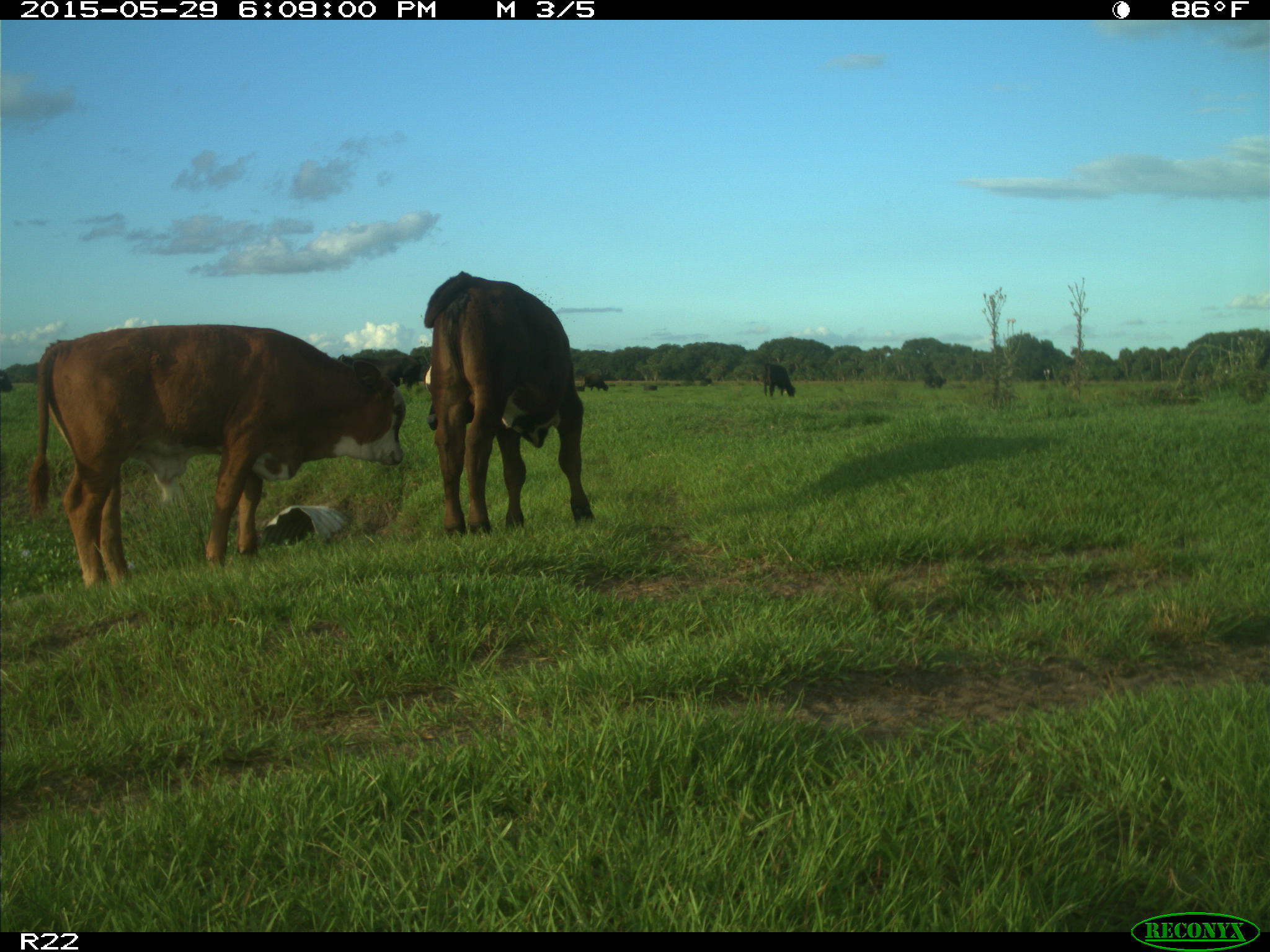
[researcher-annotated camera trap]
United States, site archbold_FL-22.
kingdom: Animalia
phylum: Chordata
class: Mammalia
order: Artiodactyla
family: Bovidae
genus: Bos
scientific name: Bos taurus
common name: domestic cow